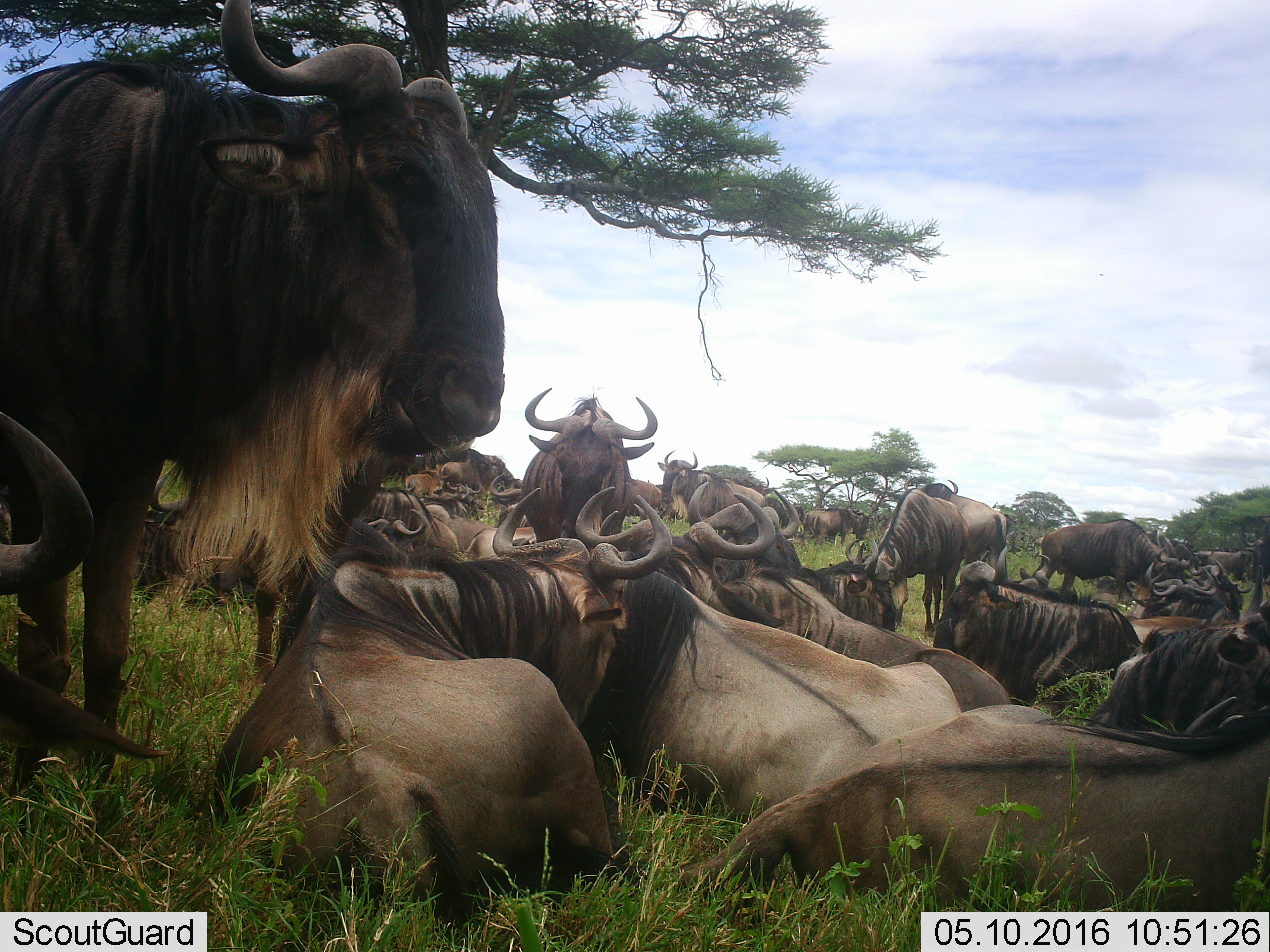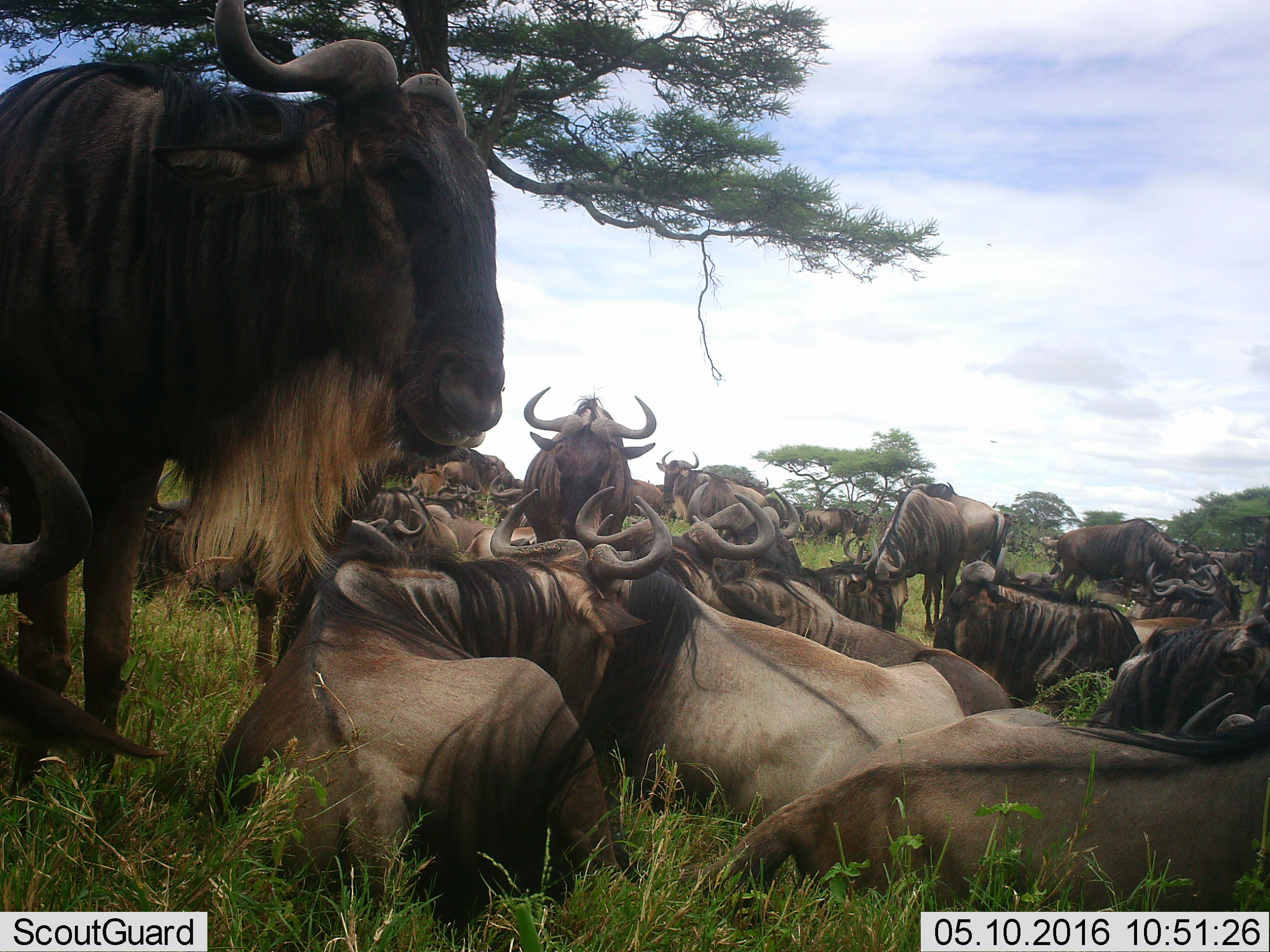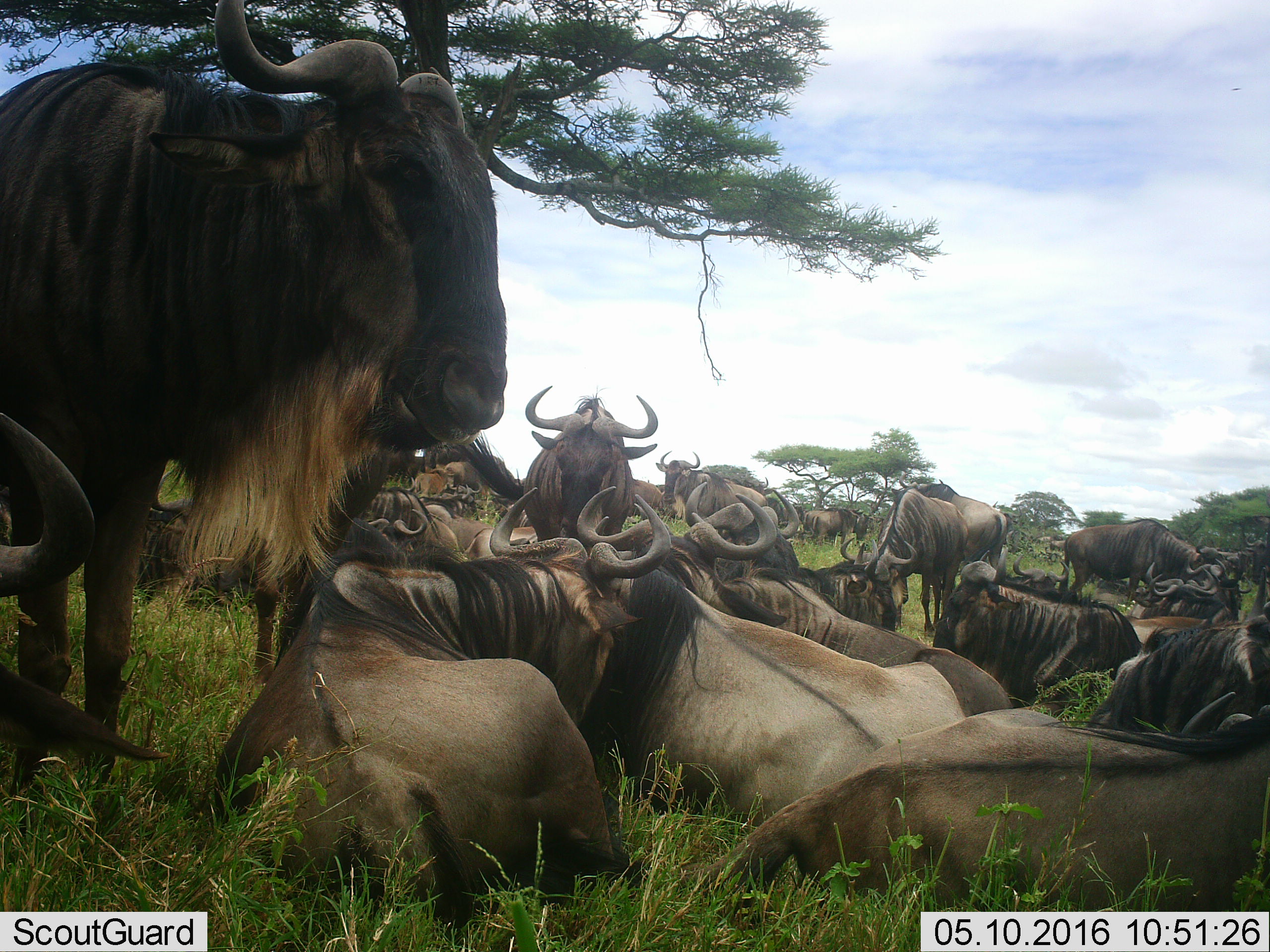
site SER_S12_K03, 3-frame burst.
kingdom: Animalia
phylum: Chordata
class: Mammalia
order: Artiodactyla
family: Bovidae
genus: Connochaetes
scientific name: Connochaetes taurinus taurinus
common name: blue wildebeest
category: wildebeestblue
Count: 11-50.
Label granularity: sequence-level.